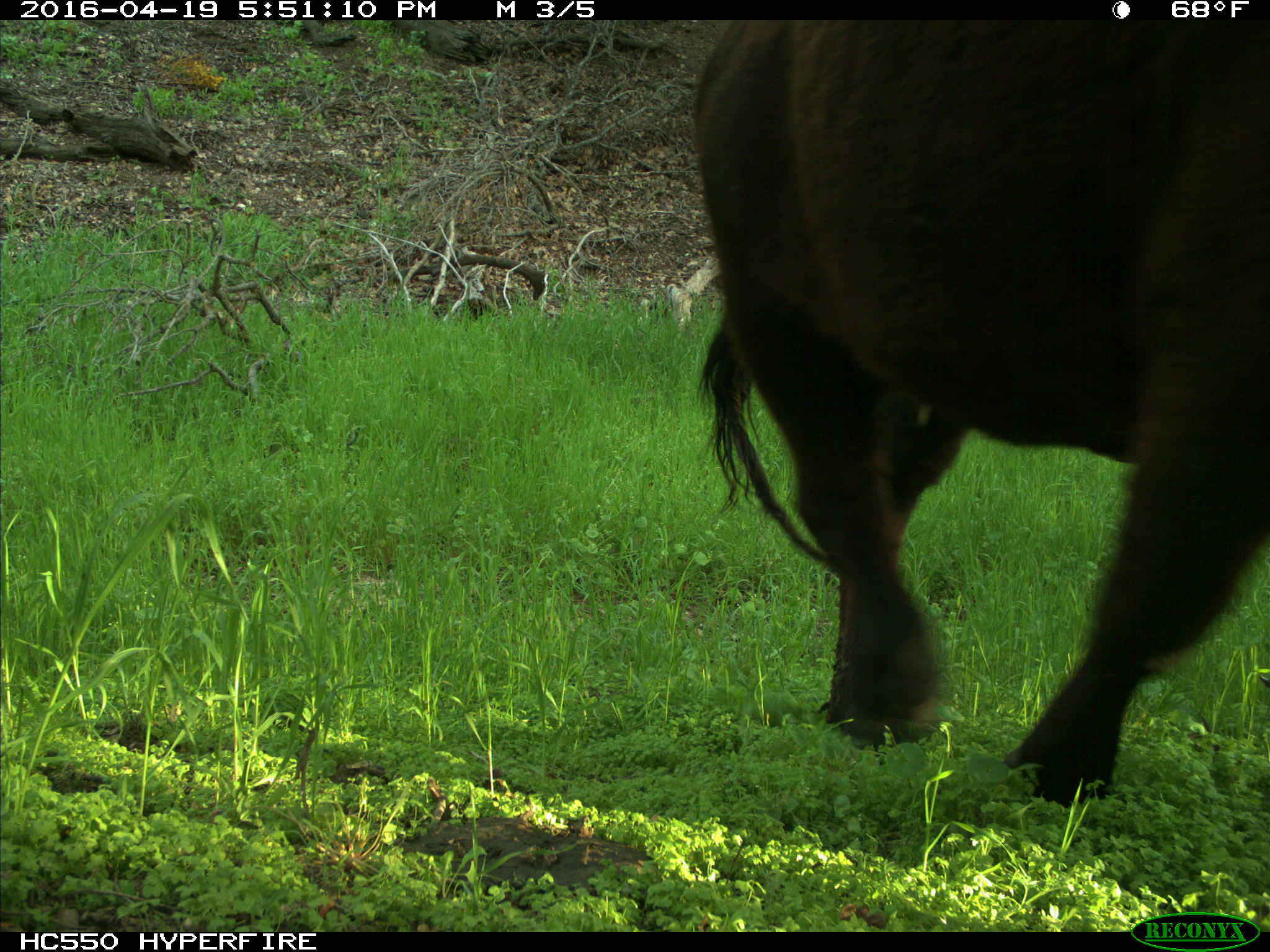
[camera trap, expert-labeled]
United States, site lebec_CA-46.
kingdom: Animalia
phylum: Chordata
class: Mammalia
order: Artiodactyla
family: Bovidae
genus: Bos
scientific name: Bos taurus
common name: domestic cow